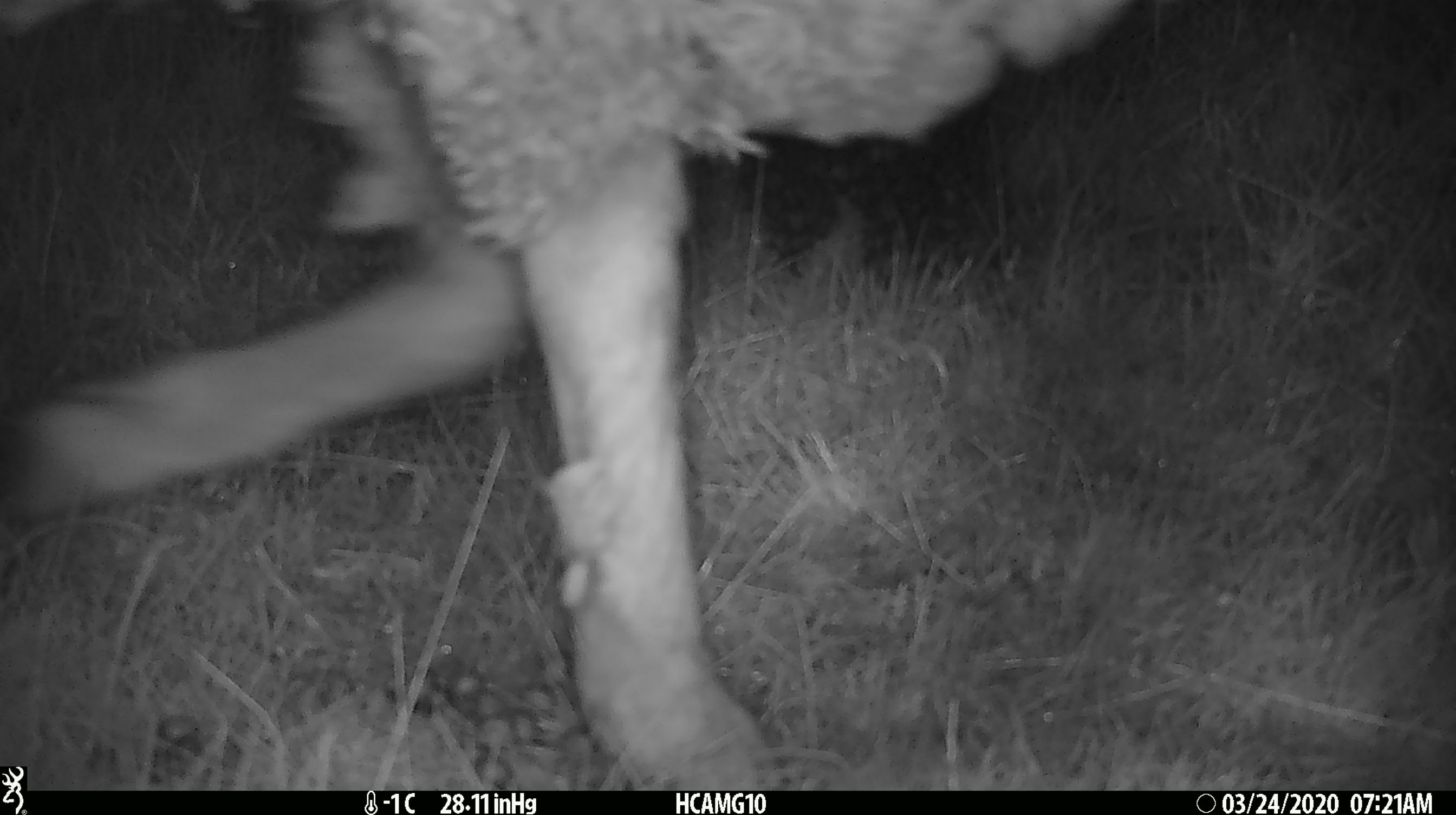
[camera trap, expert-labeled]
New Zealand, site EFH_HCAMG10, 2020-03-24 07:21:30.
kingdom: Animalia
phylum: Chordata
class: Mammalia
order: Artiodactyla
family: Bovidae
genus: Ovis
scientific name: Ovis aries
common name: domestic sheep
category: sheep